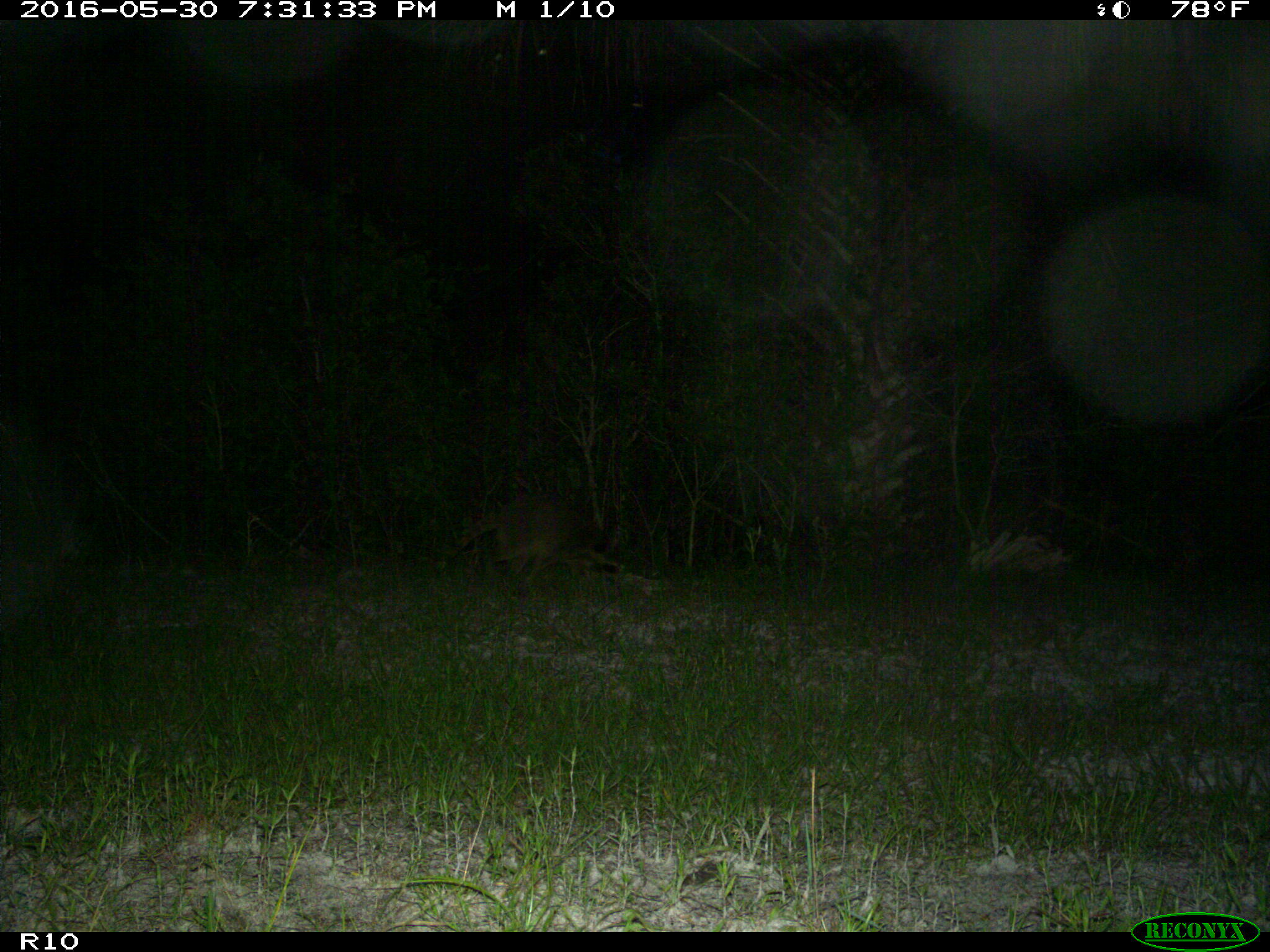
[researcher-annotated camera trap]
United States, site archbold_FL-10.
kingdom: Animalia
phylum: Chordata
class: Mammalia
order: Carnivora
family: Procyonidae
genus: Procyon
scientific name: Procyon lotor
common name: common raccoon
Procyon lotor (common raccoon).